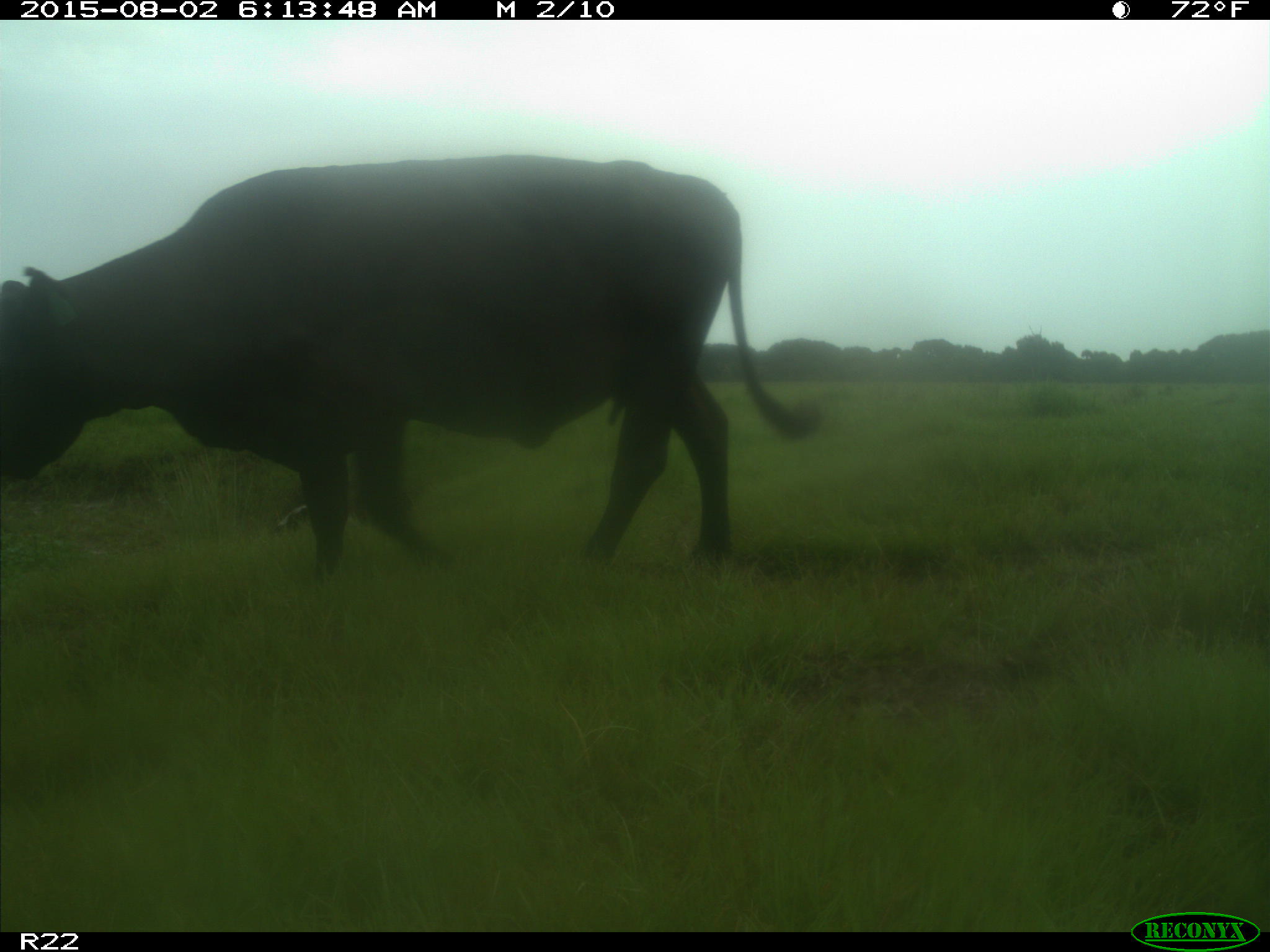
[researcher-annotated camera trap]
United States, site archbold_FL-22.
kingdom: Animalia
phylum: Chordata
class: Mammalia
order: Artiodactyla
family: Bovidae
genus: Bos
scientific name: Bos taurus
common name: domestic cow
Bos taurus (domestic cow).